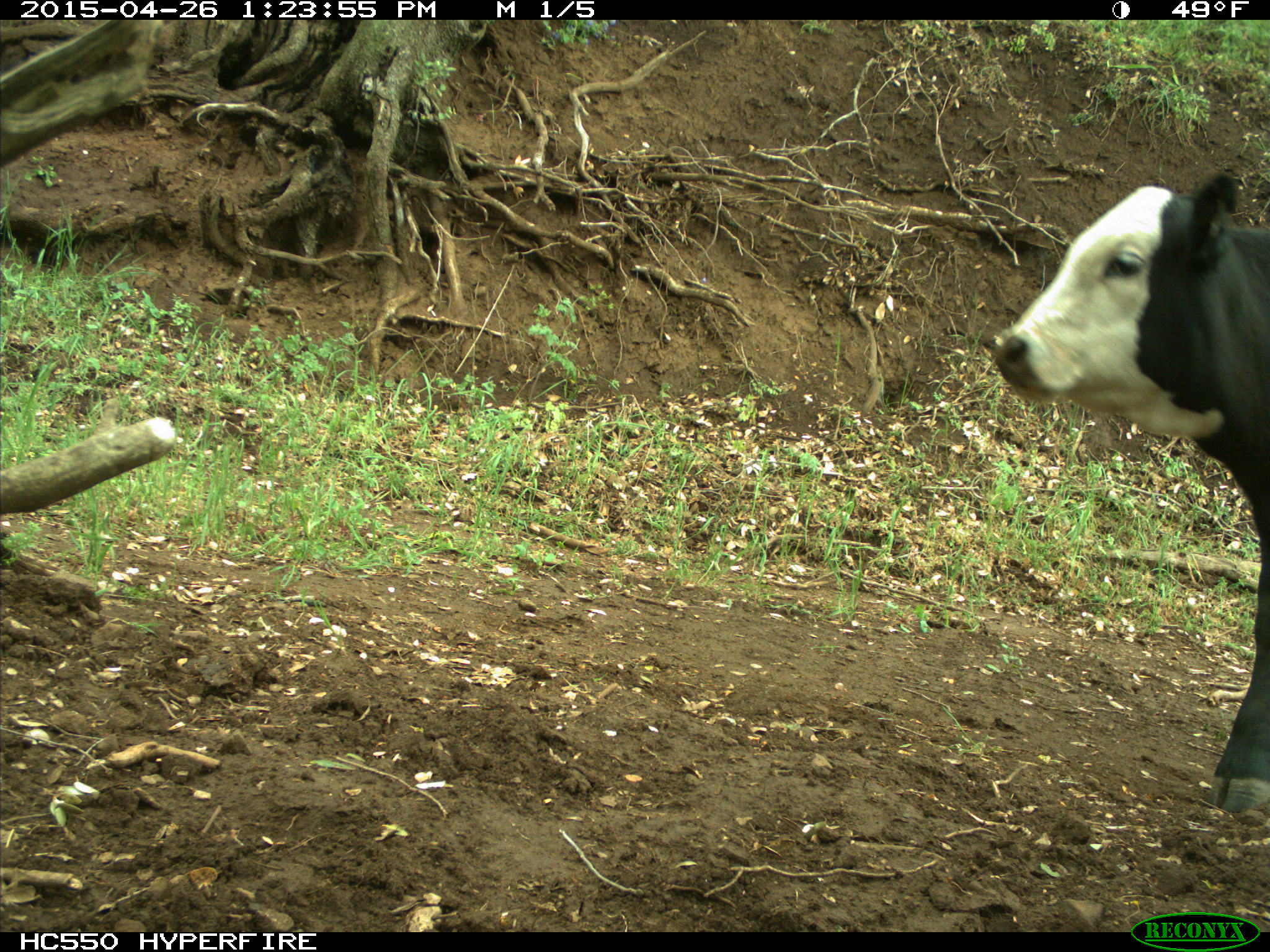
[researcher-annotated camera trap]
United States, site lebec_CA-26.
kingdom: Animalia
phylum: Chordata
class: Mammalia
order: Artiodactyla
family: Bovidae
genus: Bos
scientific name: Bos taurus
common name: domestic cow